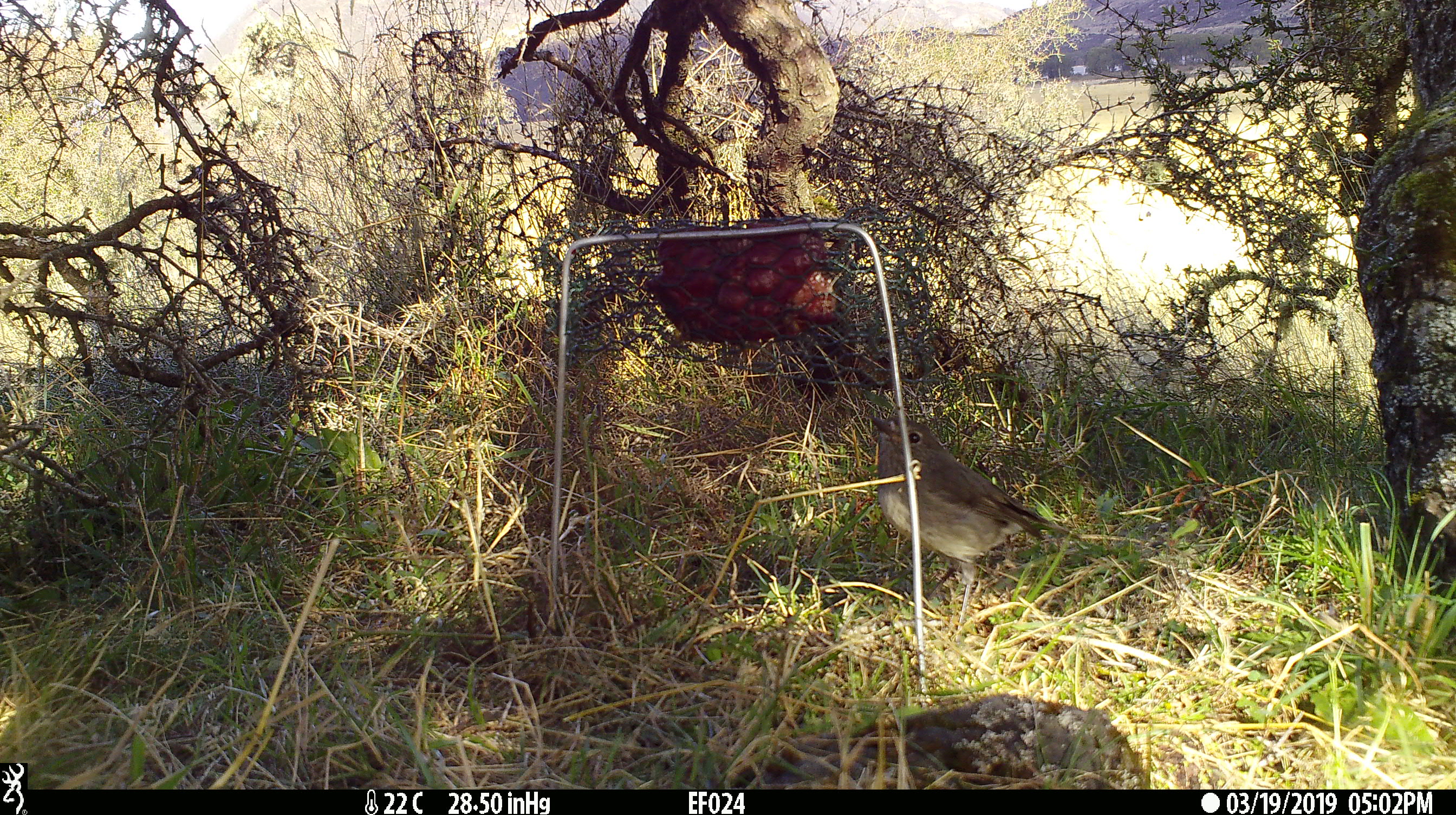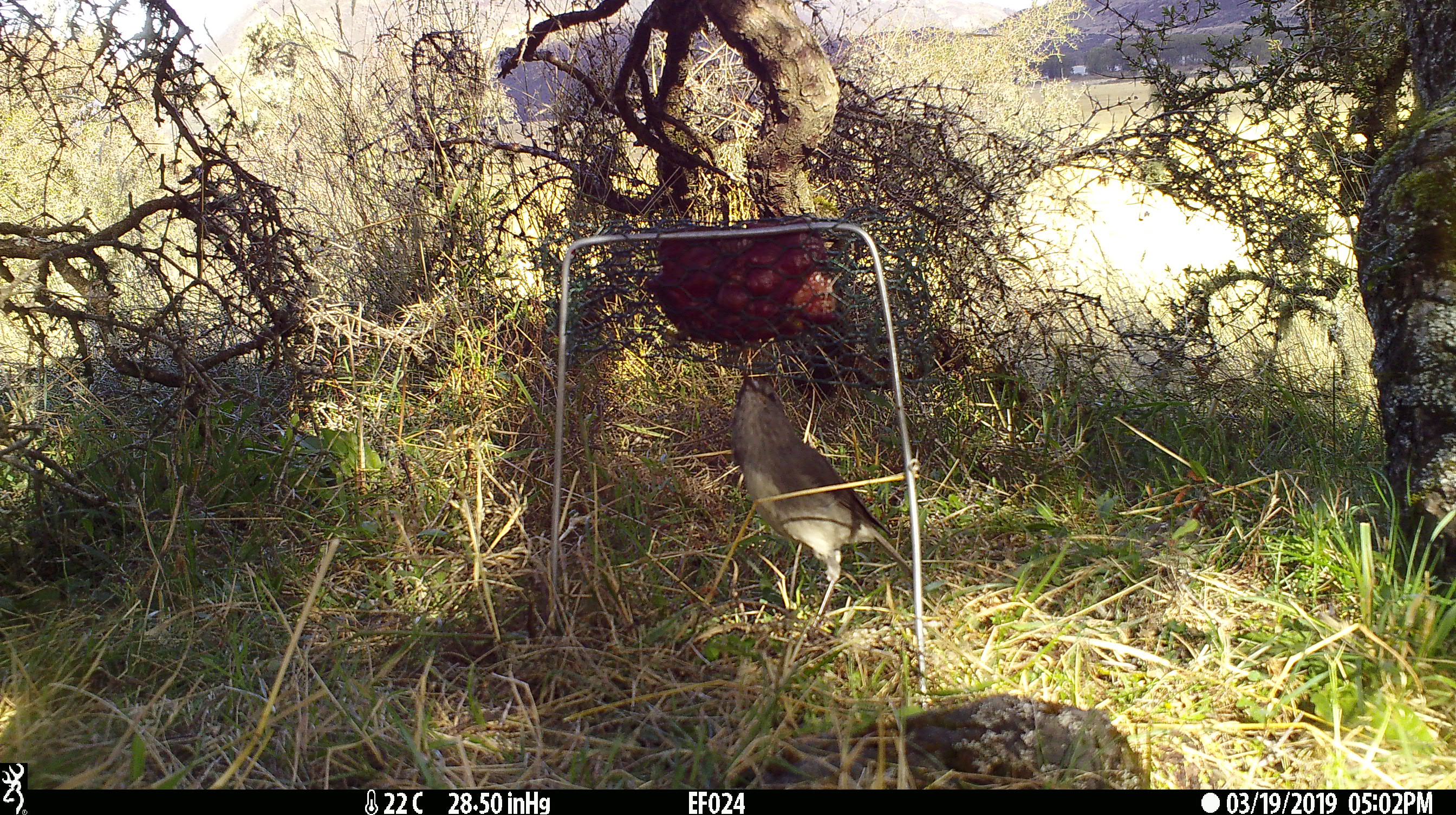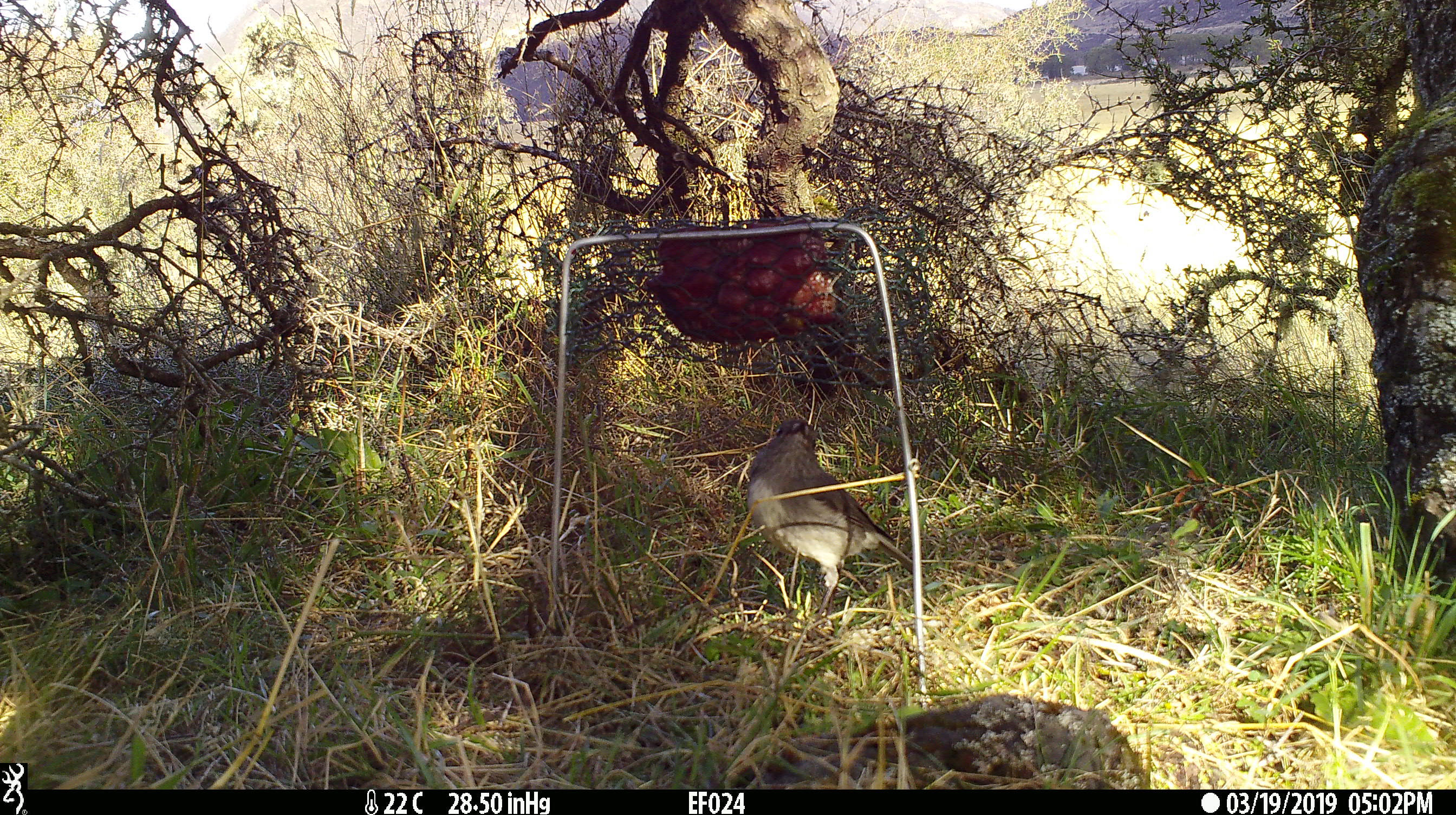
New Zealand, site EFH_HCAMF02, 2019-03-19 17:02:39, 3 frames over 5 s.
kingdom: Animalia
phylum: Chordata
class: Aves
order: Passeriformes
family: Petroicidae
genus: Petroica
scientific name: Petroica australis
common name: new zealand robin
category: robin